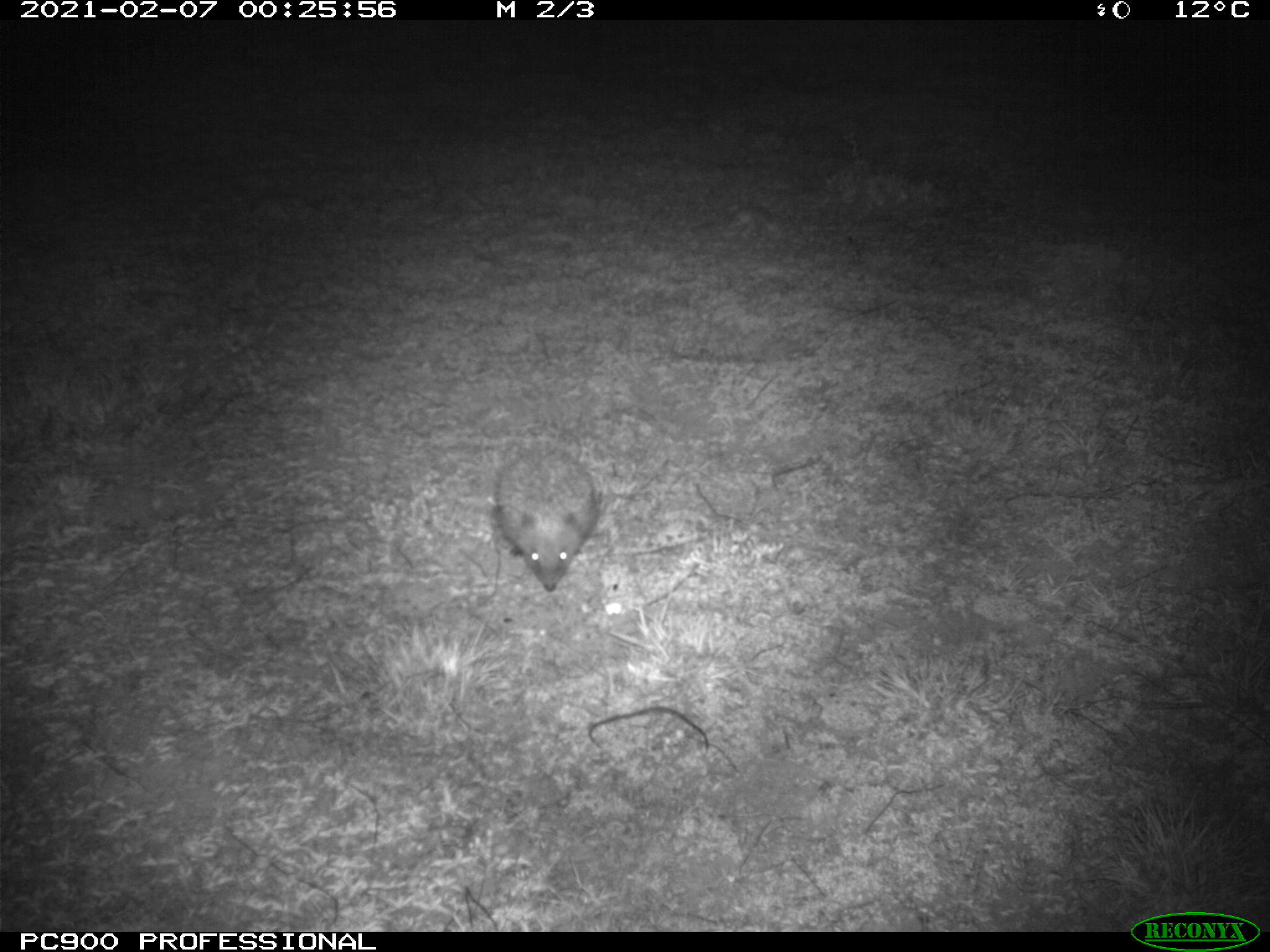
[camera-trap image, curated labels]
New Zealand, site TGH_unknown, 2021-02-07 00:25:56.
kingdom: Animalia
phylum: Chordata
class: Mammalia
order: Eulipotyphla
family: Erinaceidae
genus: Erinaceus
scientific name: Erinaceus europaeus europaeus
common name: european hedgehog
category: hedgehog